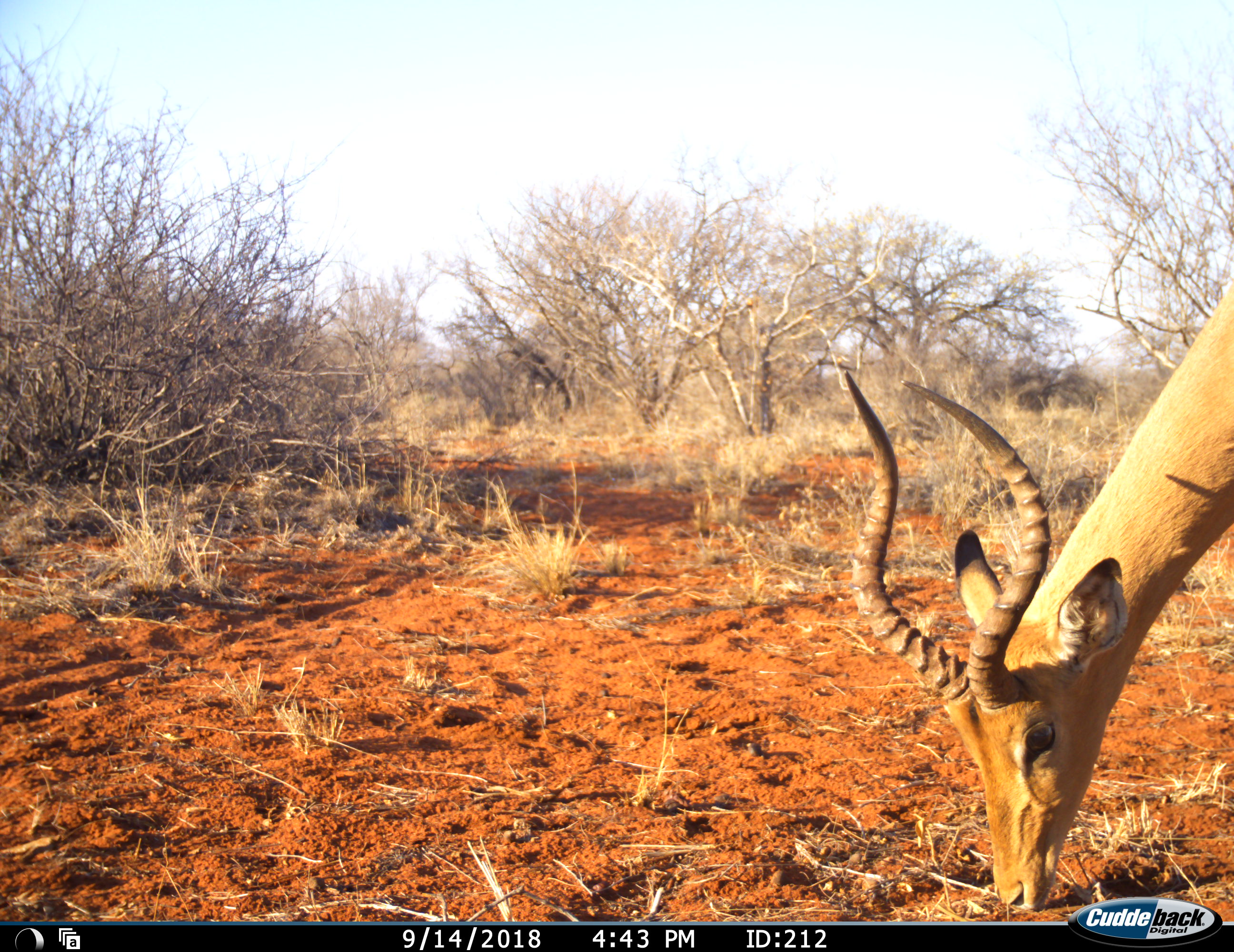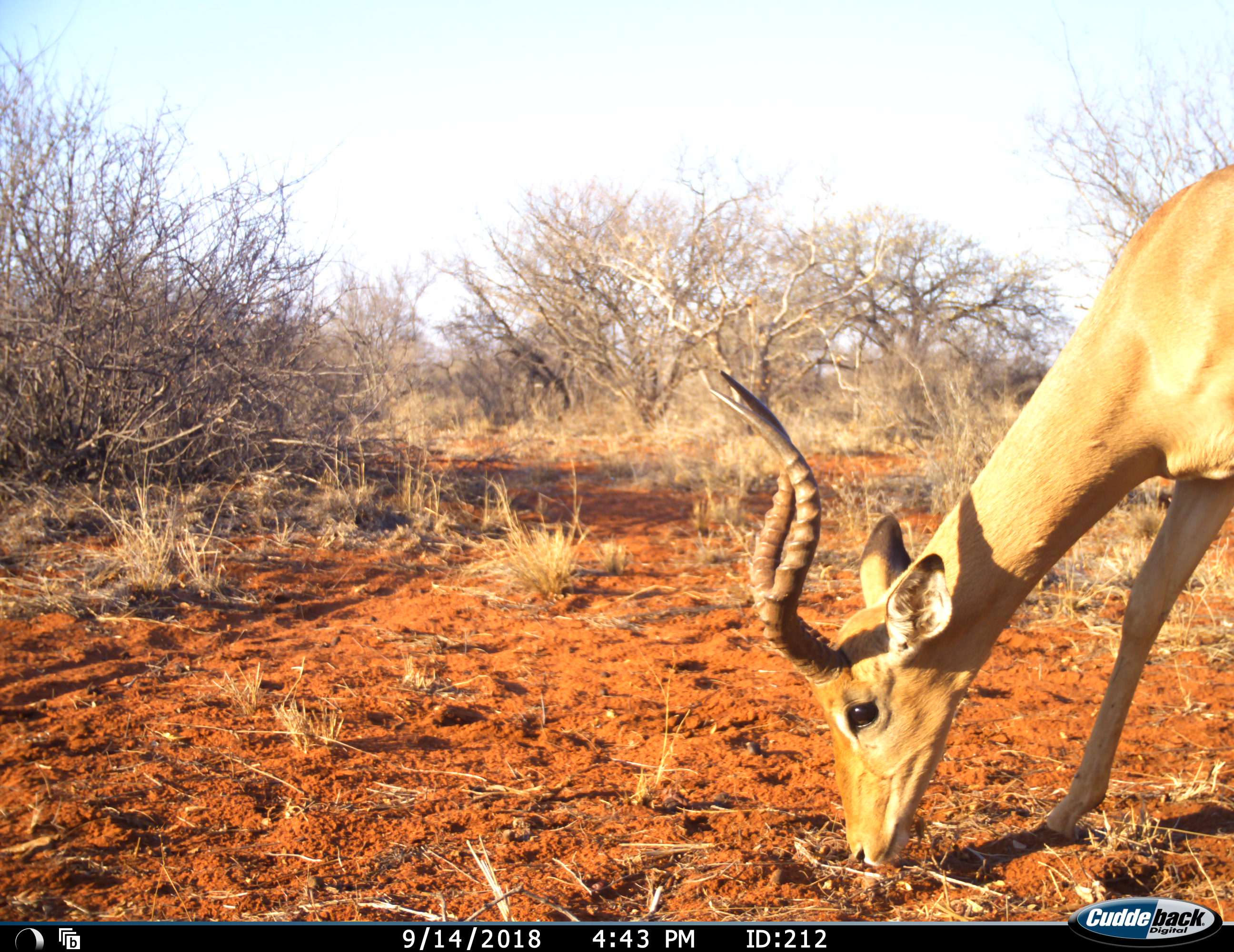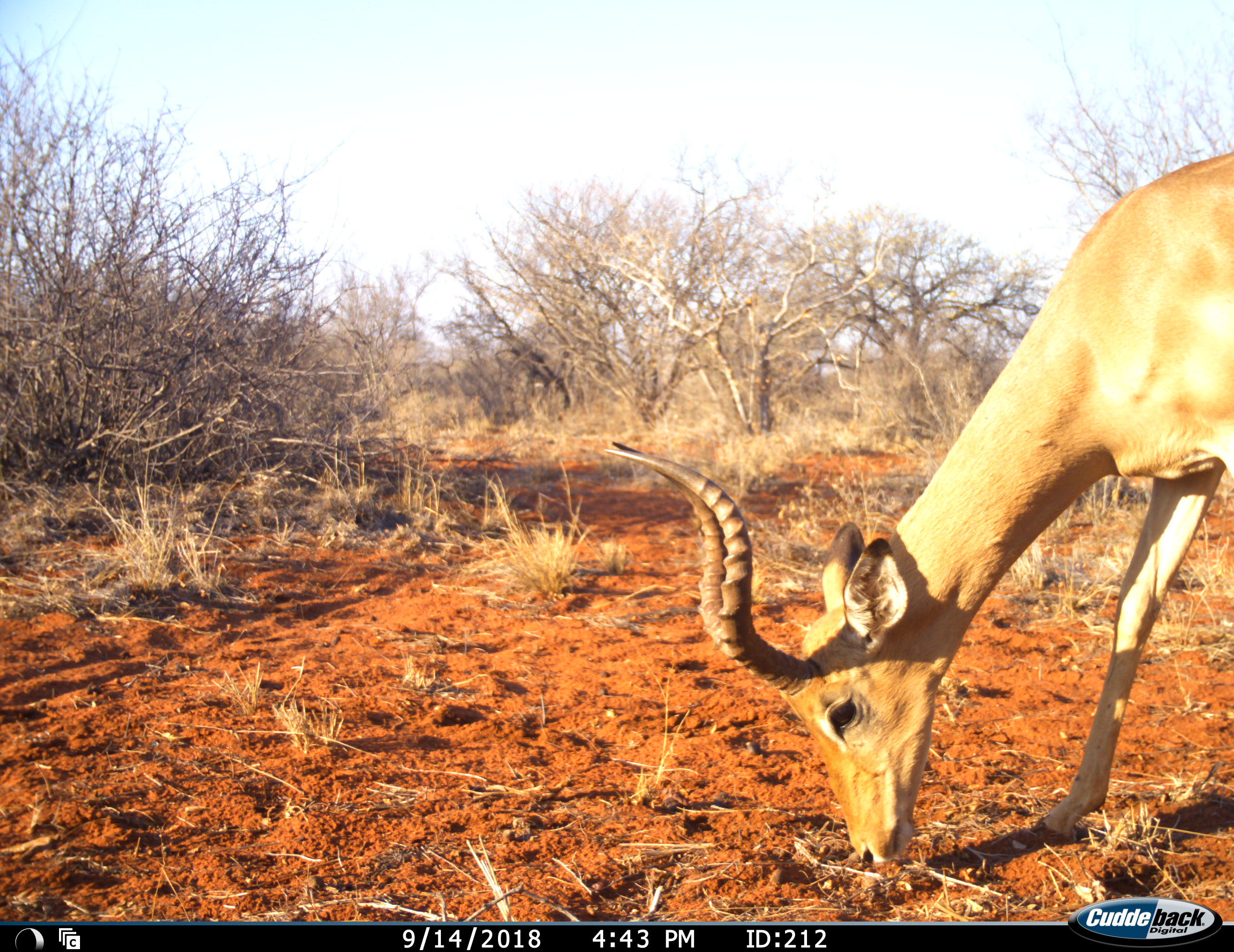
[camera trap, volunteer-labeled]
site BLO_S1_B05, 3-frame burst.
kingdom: Animalia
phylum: Chordata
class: Mammalia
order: Artiodactyla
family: Bovidae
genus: Aepyceros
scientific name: Aepyceros melampus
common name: impala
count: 1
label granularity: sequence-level